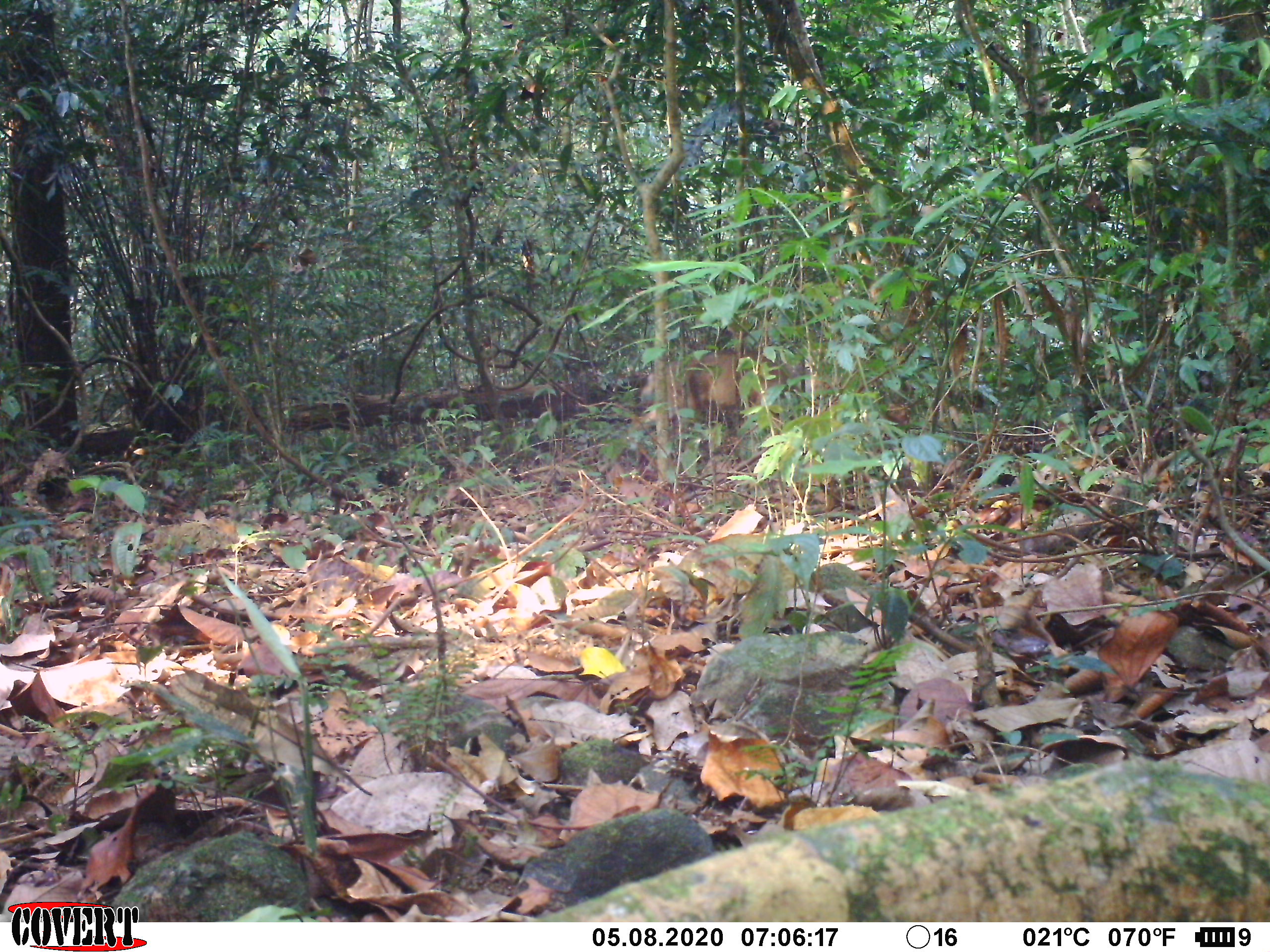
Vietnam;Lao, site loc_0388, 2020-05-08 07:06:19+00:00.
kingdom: Animalia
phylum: Chordata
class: Mammalia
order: Artiodactyla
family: Cervidae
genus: Muntiacus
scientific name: Muntiacus vuquangensis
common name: large-antlered muntjac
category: large antlered muntjac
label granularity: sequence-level